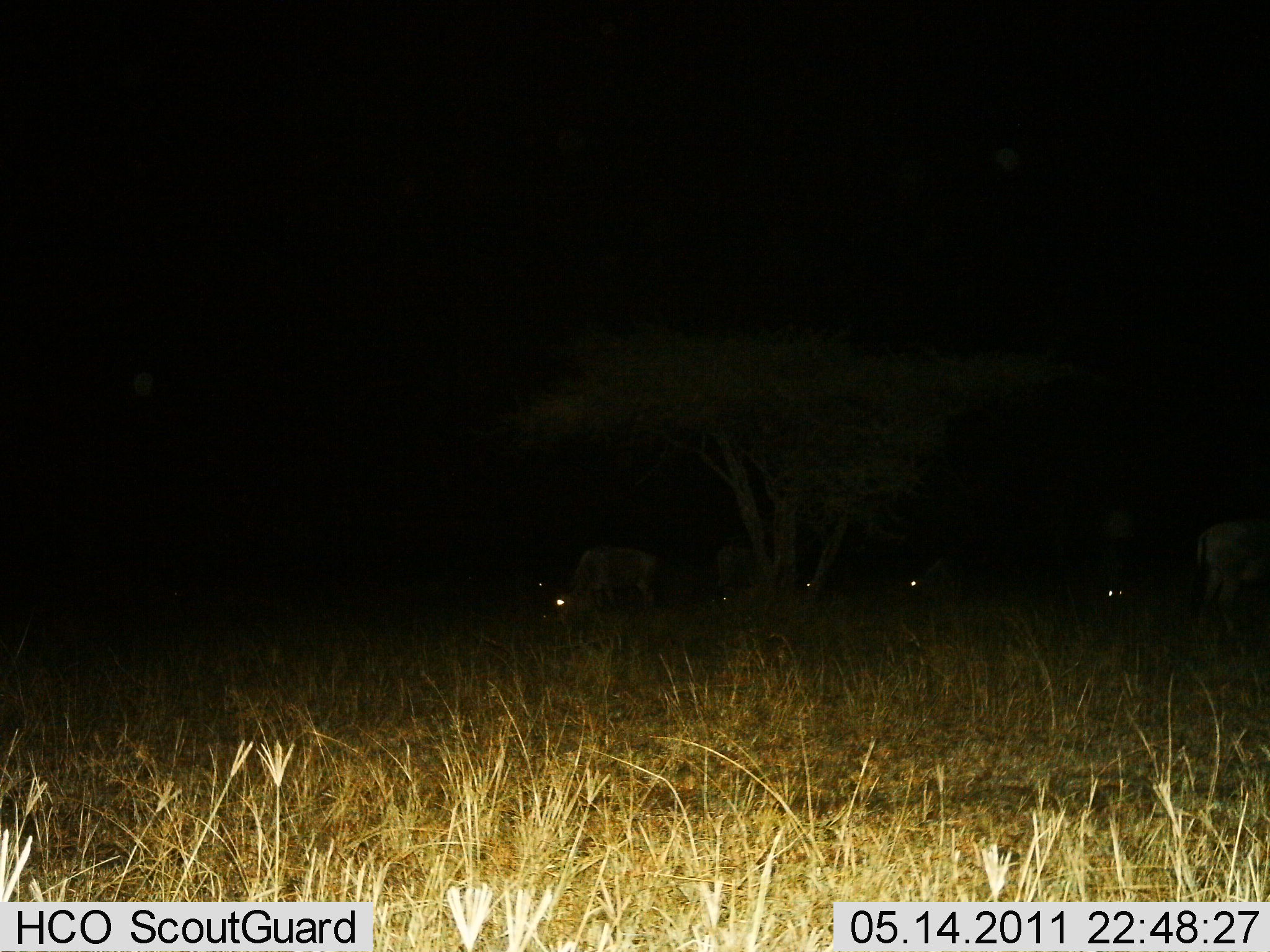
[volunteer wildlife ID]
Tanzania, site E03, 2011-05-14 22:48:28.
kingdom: Animalia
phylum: Chordata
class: Mammalia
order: Artiodactyla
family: Bovidae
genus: Connochaetes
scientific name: Connochaetes taurinus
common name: blue wildebeest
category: wildebeest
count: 6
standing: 40%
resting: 0%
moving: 10%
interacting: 0%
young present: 0%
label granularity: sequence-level